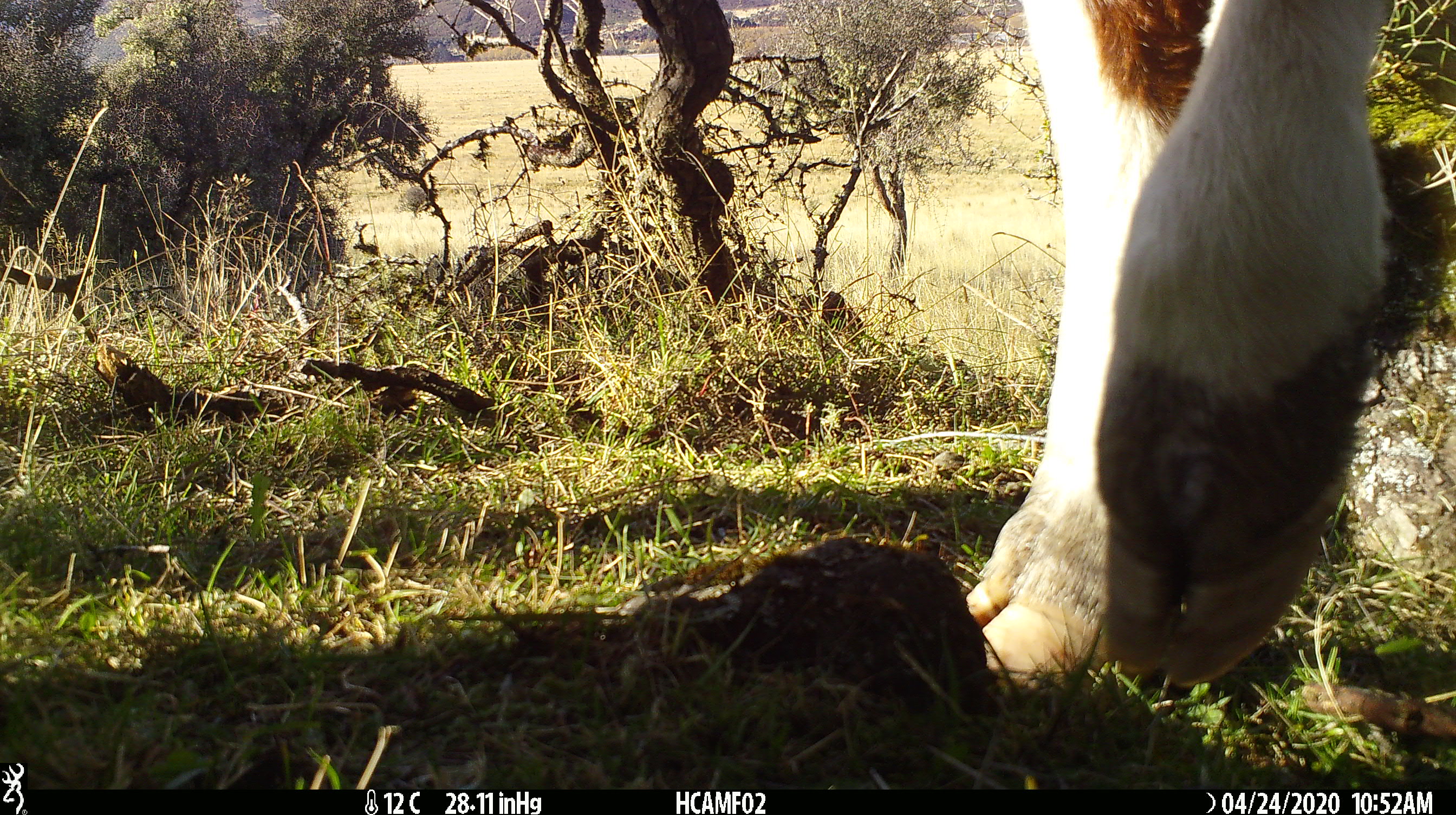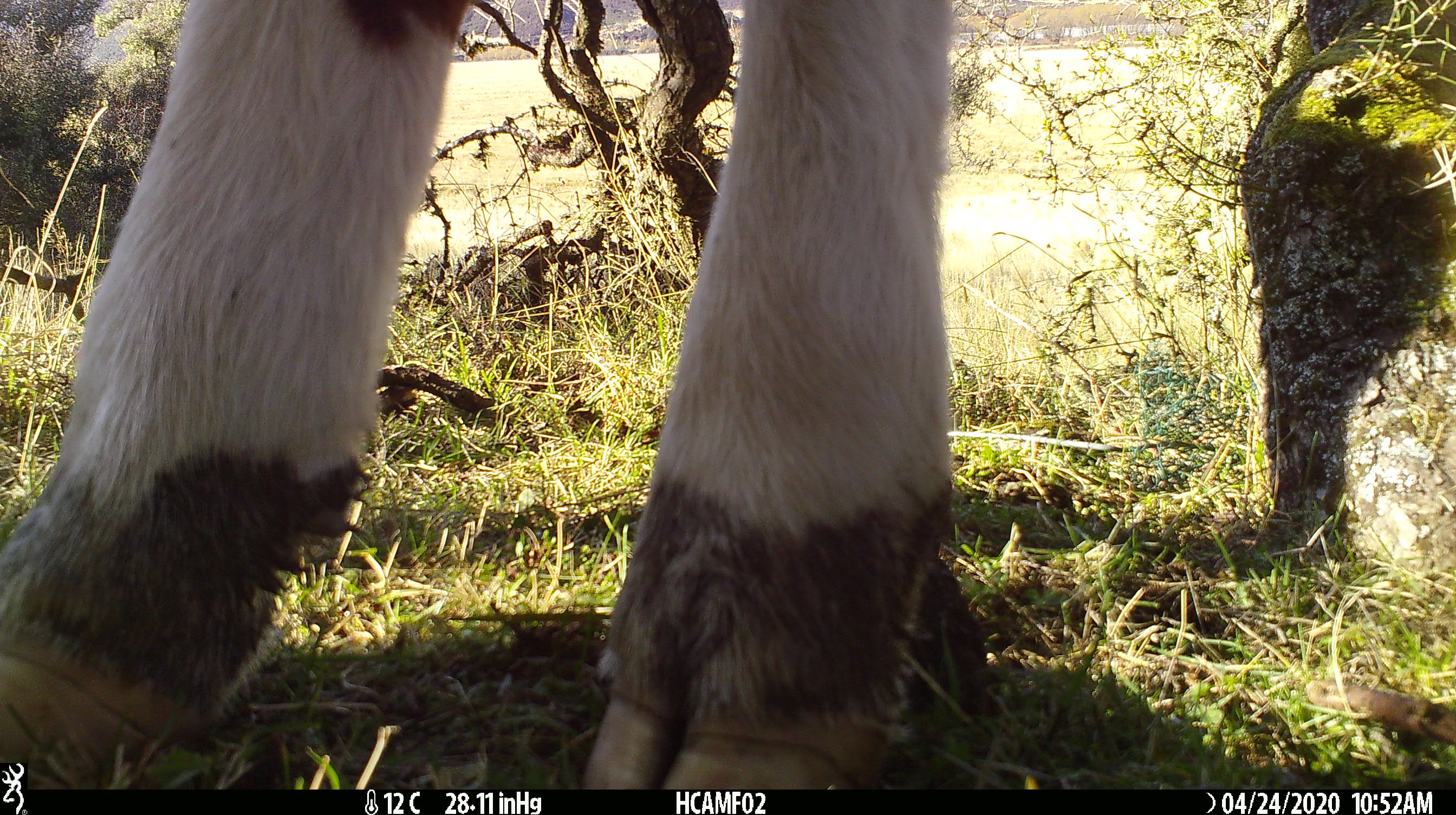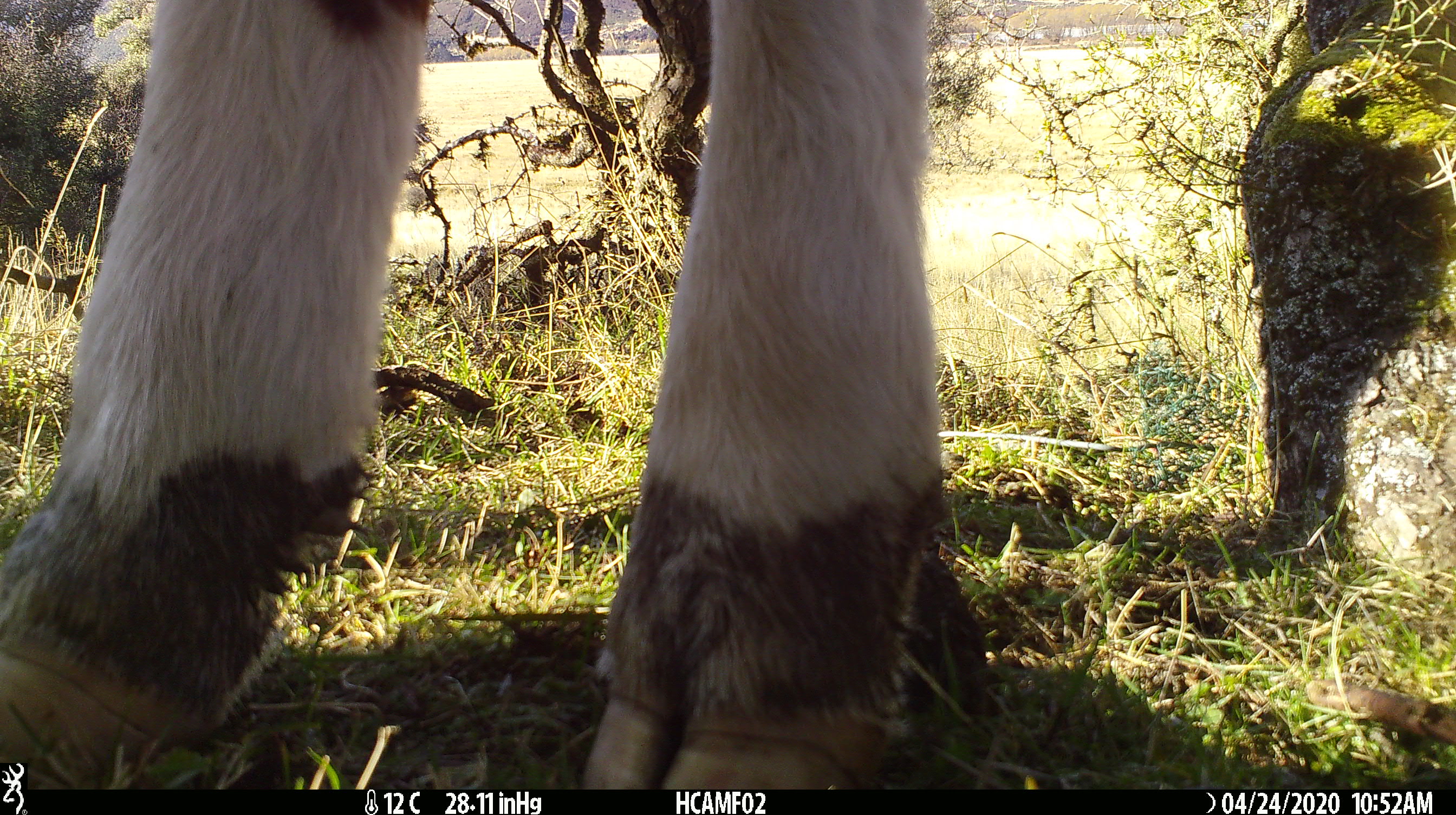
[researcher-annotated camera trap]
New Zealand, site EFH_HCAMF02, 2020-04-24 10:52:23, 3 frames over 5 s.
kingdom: Animalia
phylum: Chordata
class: Mammalia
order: Artiodactyla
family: Bovidae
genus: Bos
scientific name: Bos taurus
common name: domestic cow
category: cow